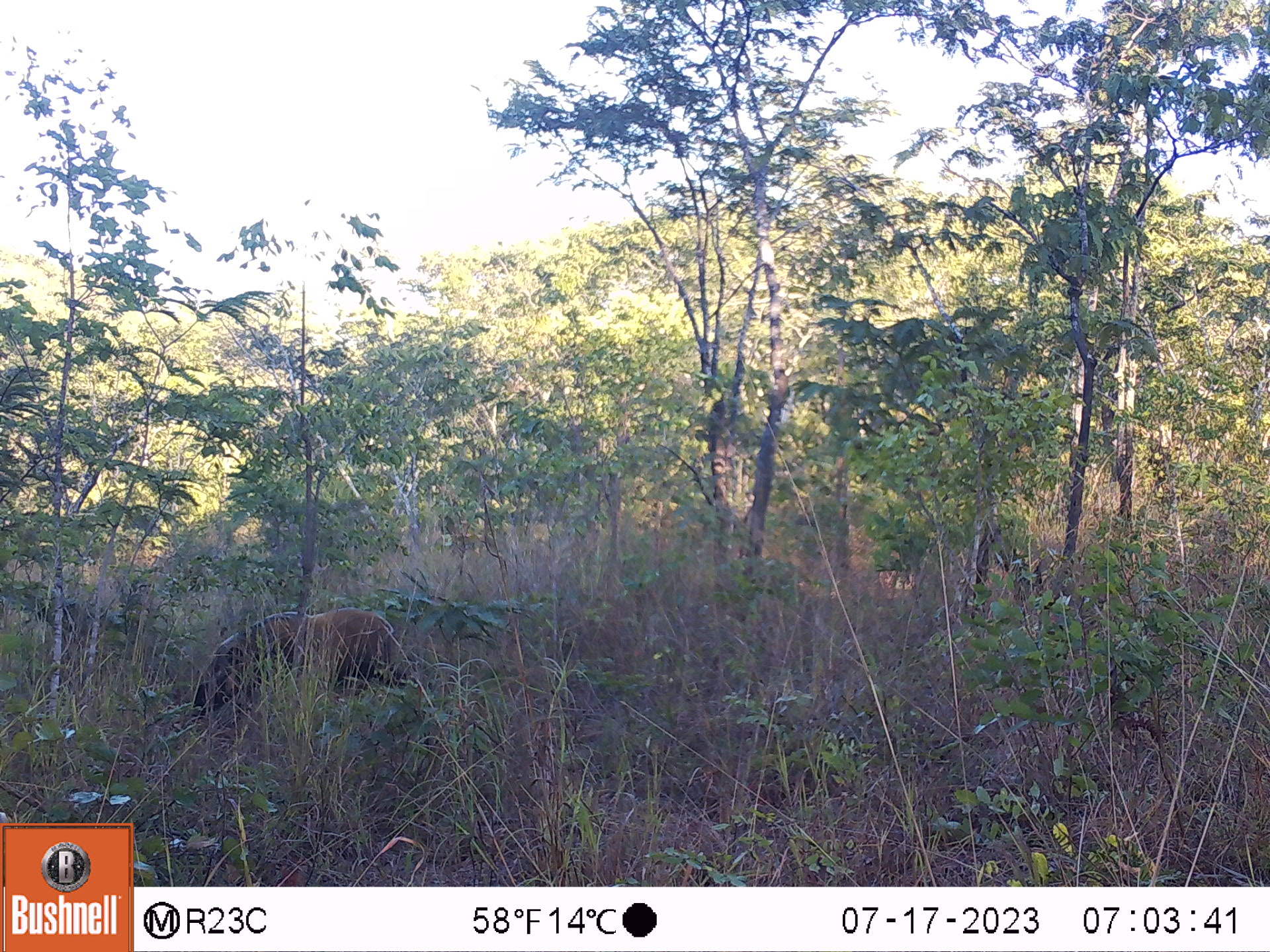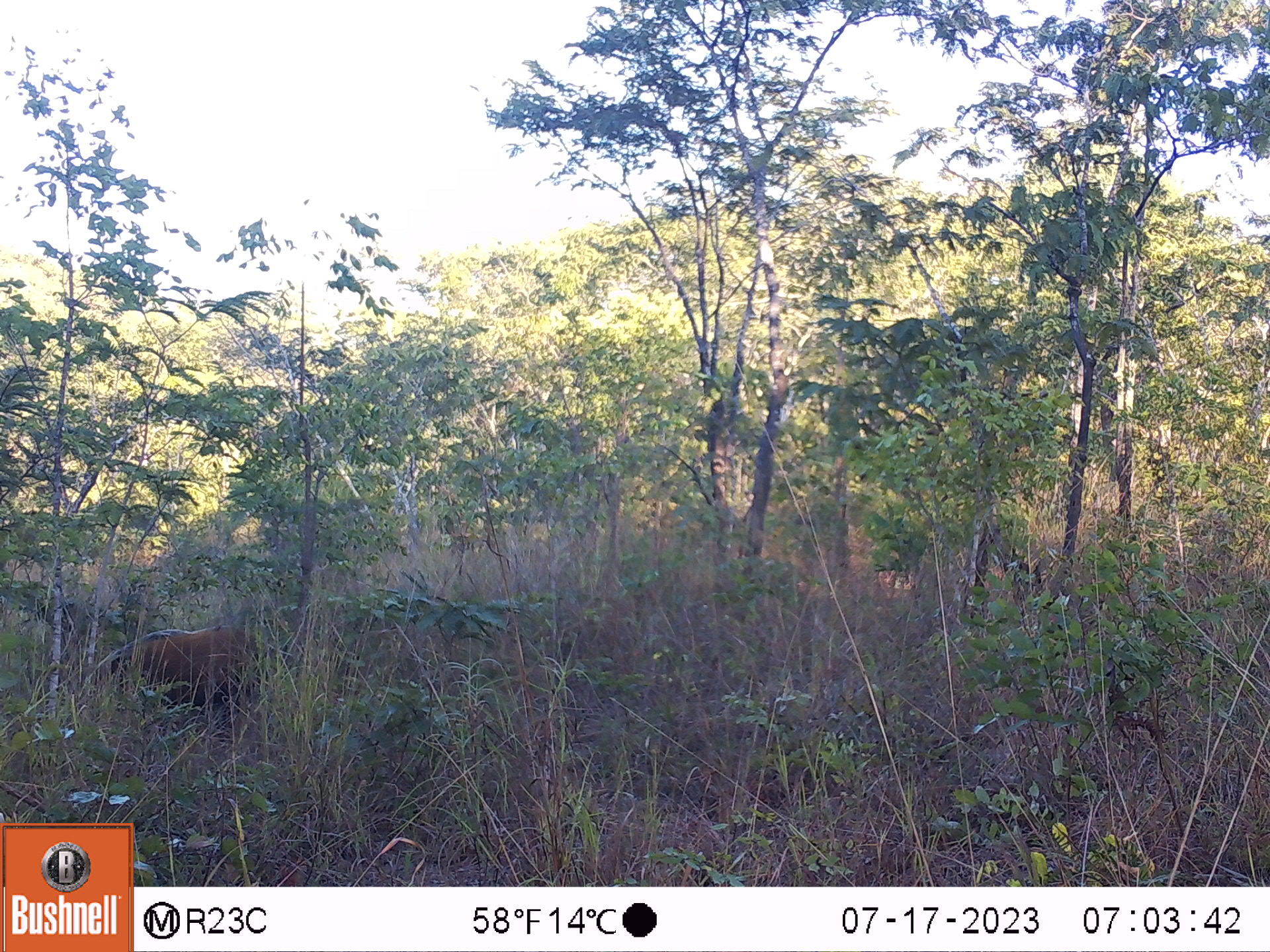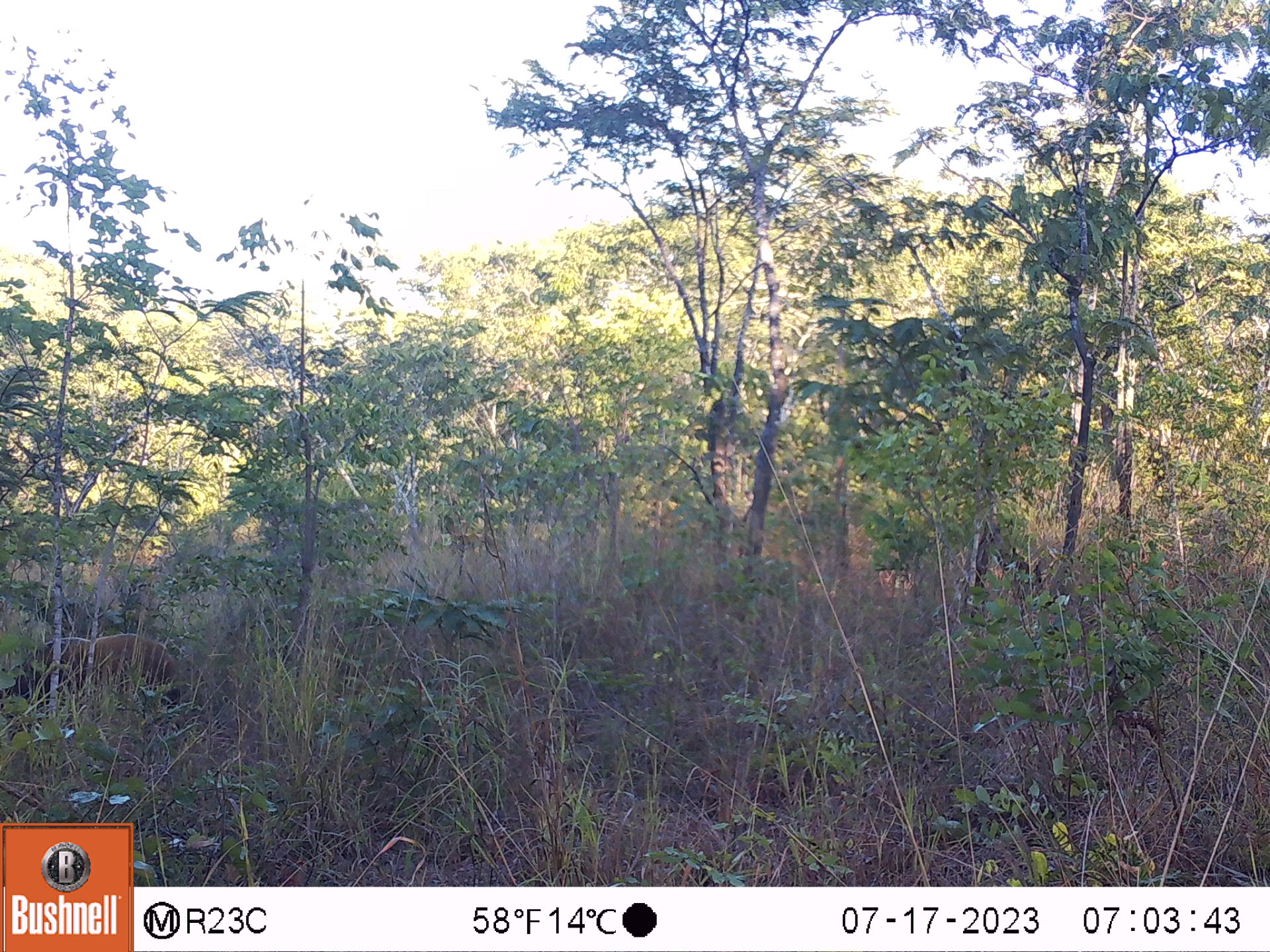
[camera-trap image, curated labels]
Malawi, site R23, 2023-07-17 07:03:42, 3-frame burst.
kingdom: Animalia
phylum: Chordata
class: Mammalia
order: Artiodactyla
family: Suidae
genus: Potamochoerus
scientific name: Potamochoerus larvatus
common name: bushpig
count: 1